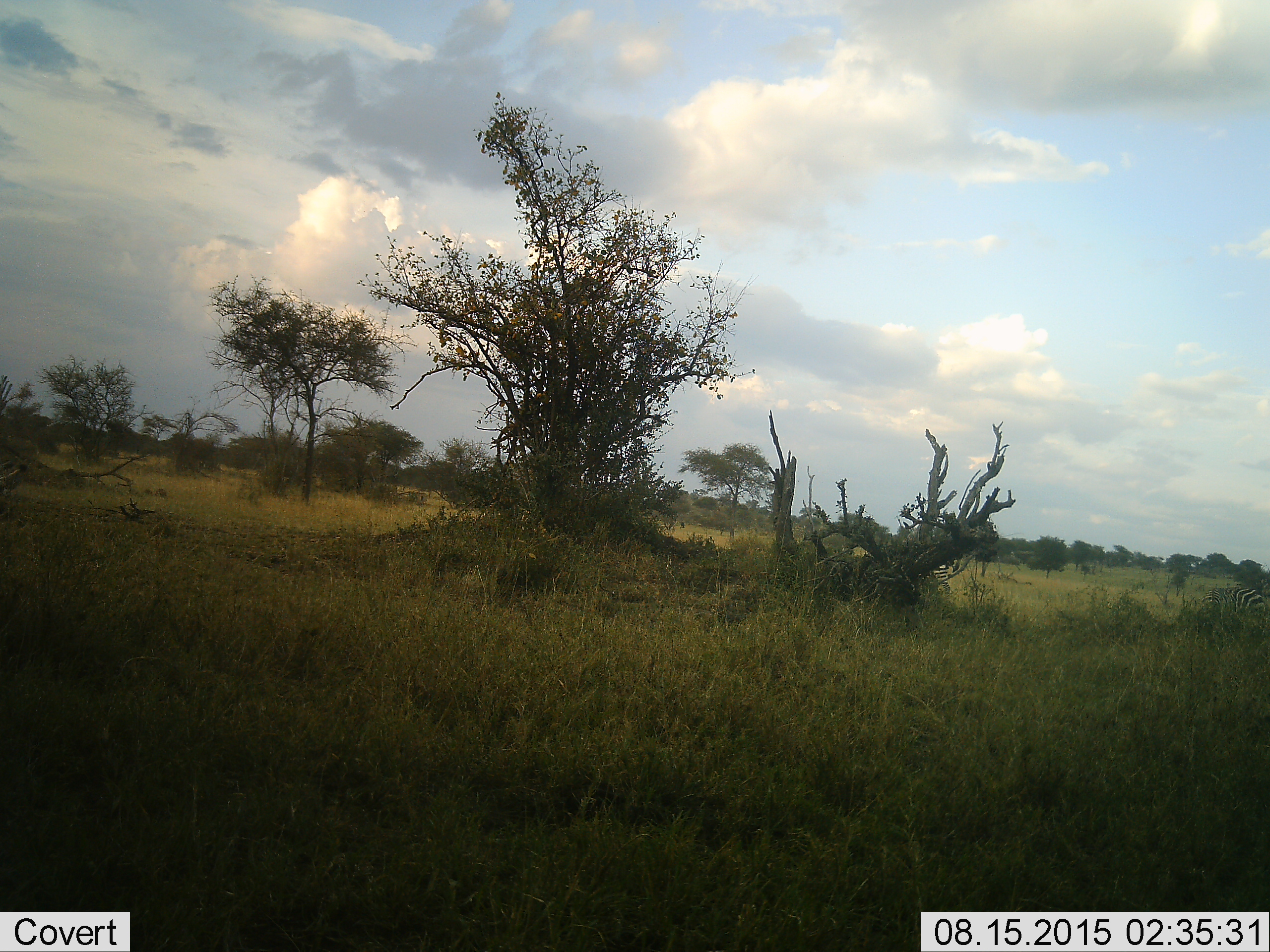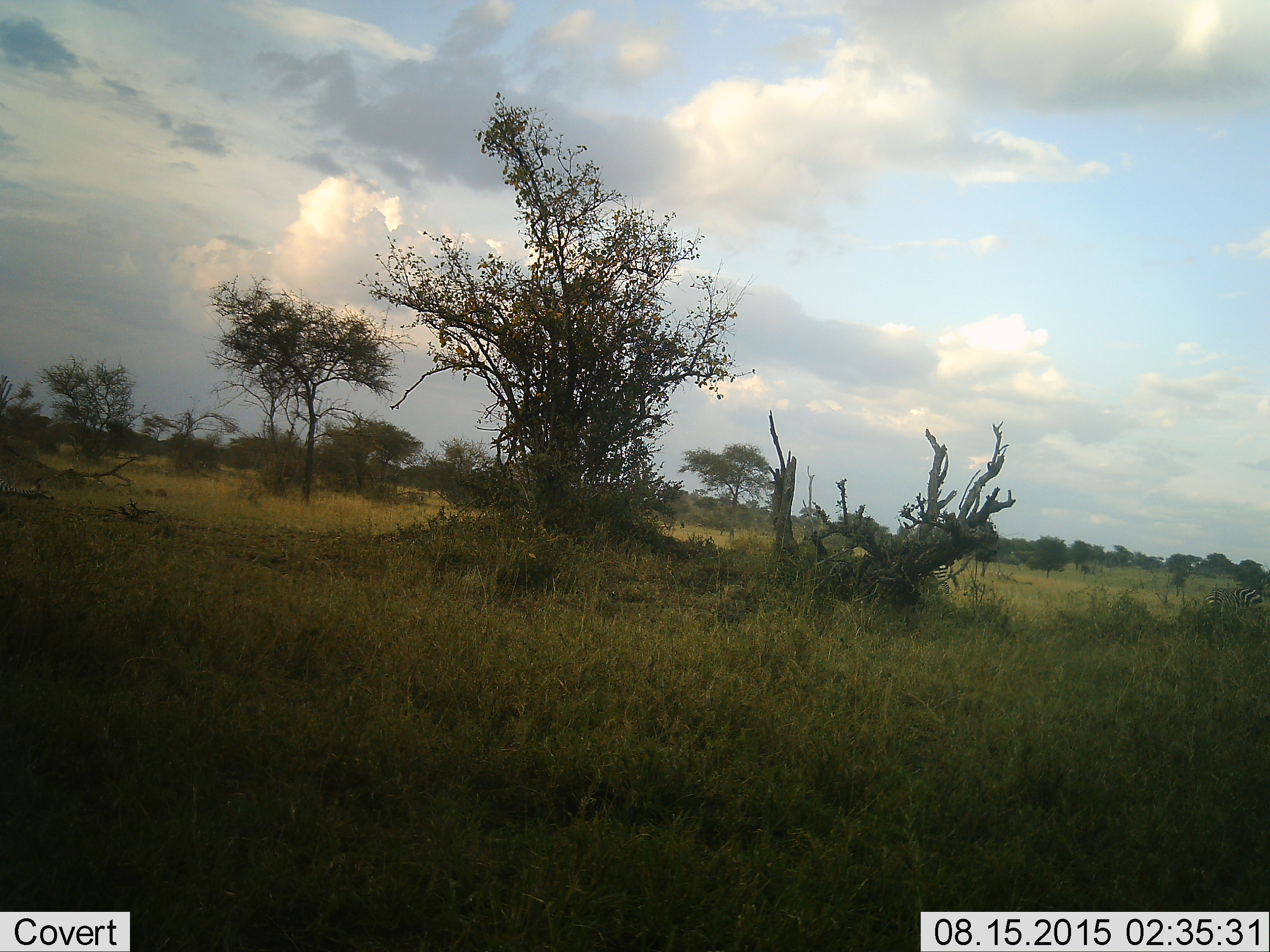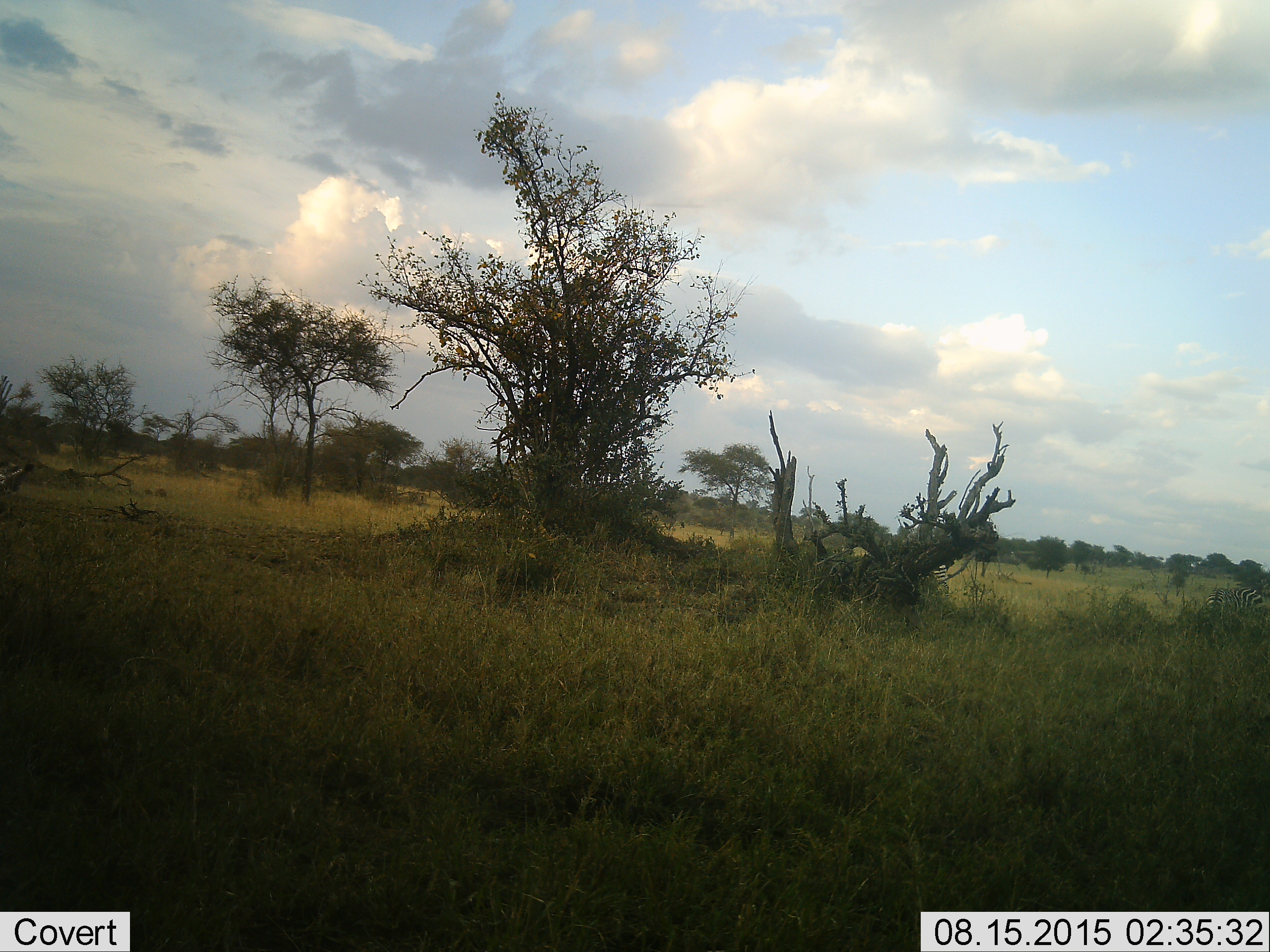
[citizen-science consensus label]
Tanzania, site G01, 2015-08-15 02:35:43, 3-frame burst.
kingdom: Animalia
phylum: Chordata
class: Mammalia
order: Perissodactyla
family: Equidae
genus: Equus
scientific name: Equus quagga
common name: plains zebra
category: zebra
Zebra (plains zebra) (Equus quagga), count 3. Behavior (volunteer vote fractions): standing 42%, resting 25%, moving 25%, interacting 0%. Young present (vote fraction): 0%. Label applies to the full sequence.